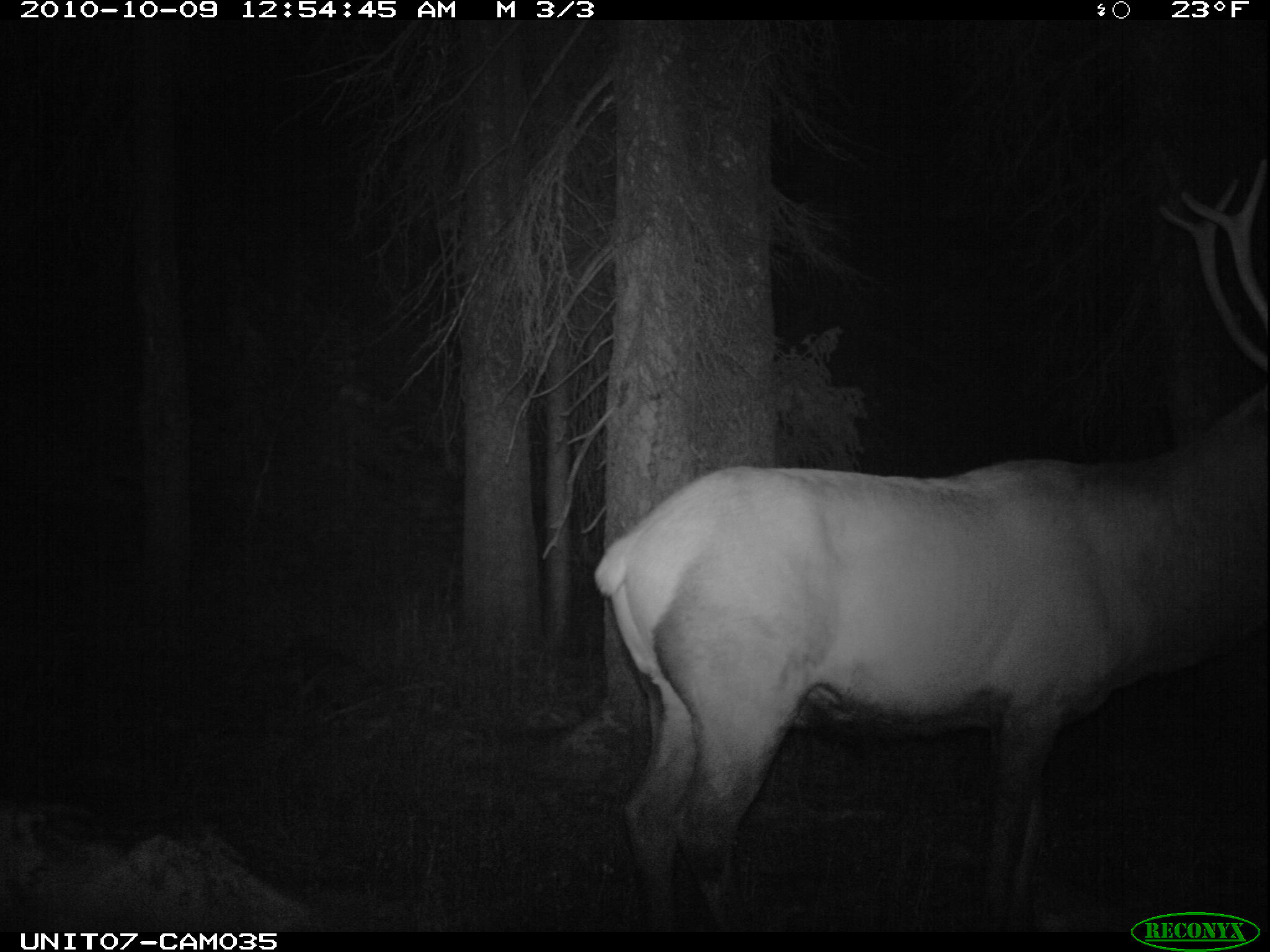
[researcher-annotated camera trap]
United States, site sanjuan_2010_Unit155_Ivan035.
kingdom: Animalia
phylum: Chordata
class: Mammalia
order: Artiodactyla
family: Cervidae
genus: Cervus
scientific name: Cervus elaphus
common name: red deer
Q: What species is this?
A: Cervus elaphus (red deer).